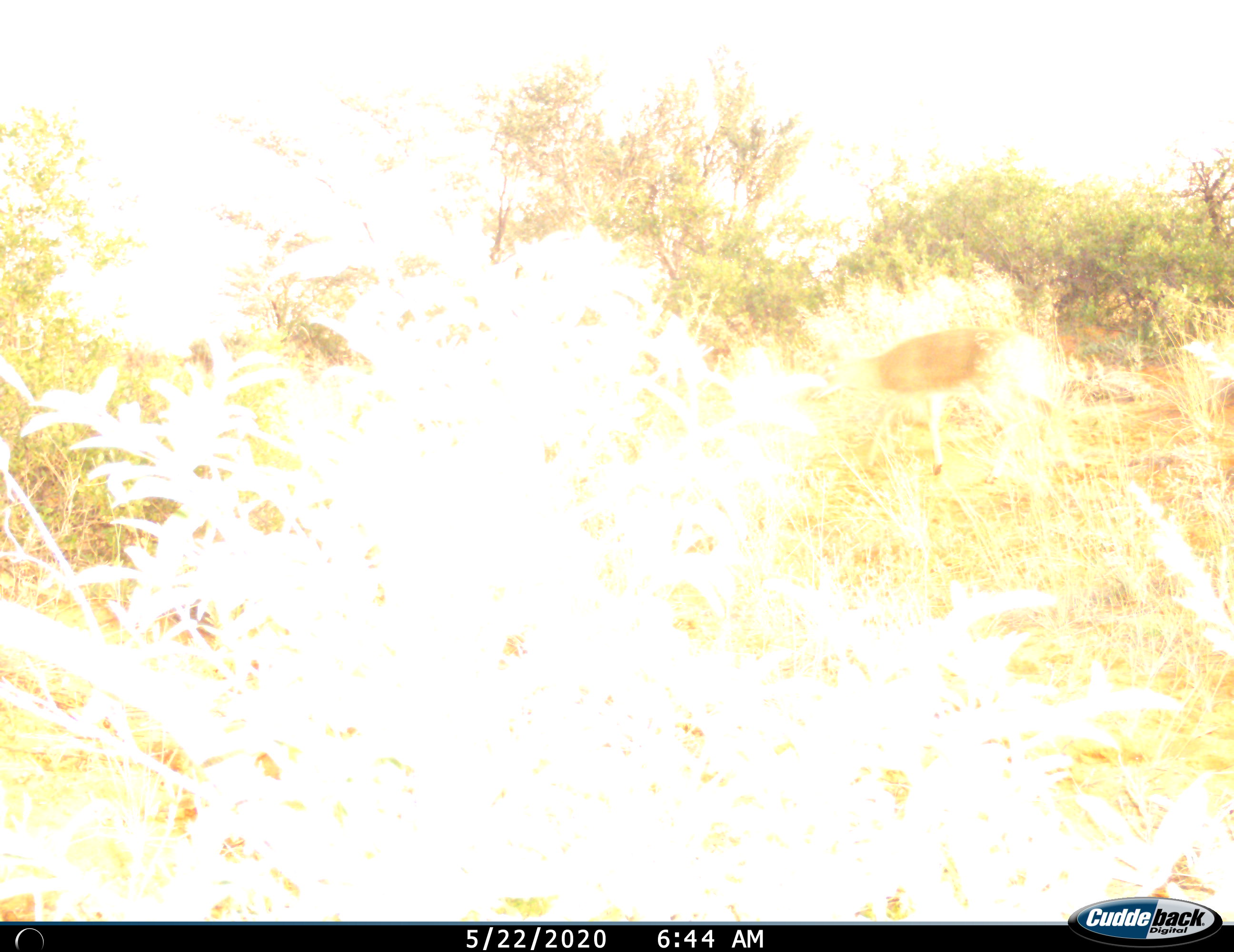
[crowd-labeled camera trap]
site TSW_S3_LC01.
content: unidentified animal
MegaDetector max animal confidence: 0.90